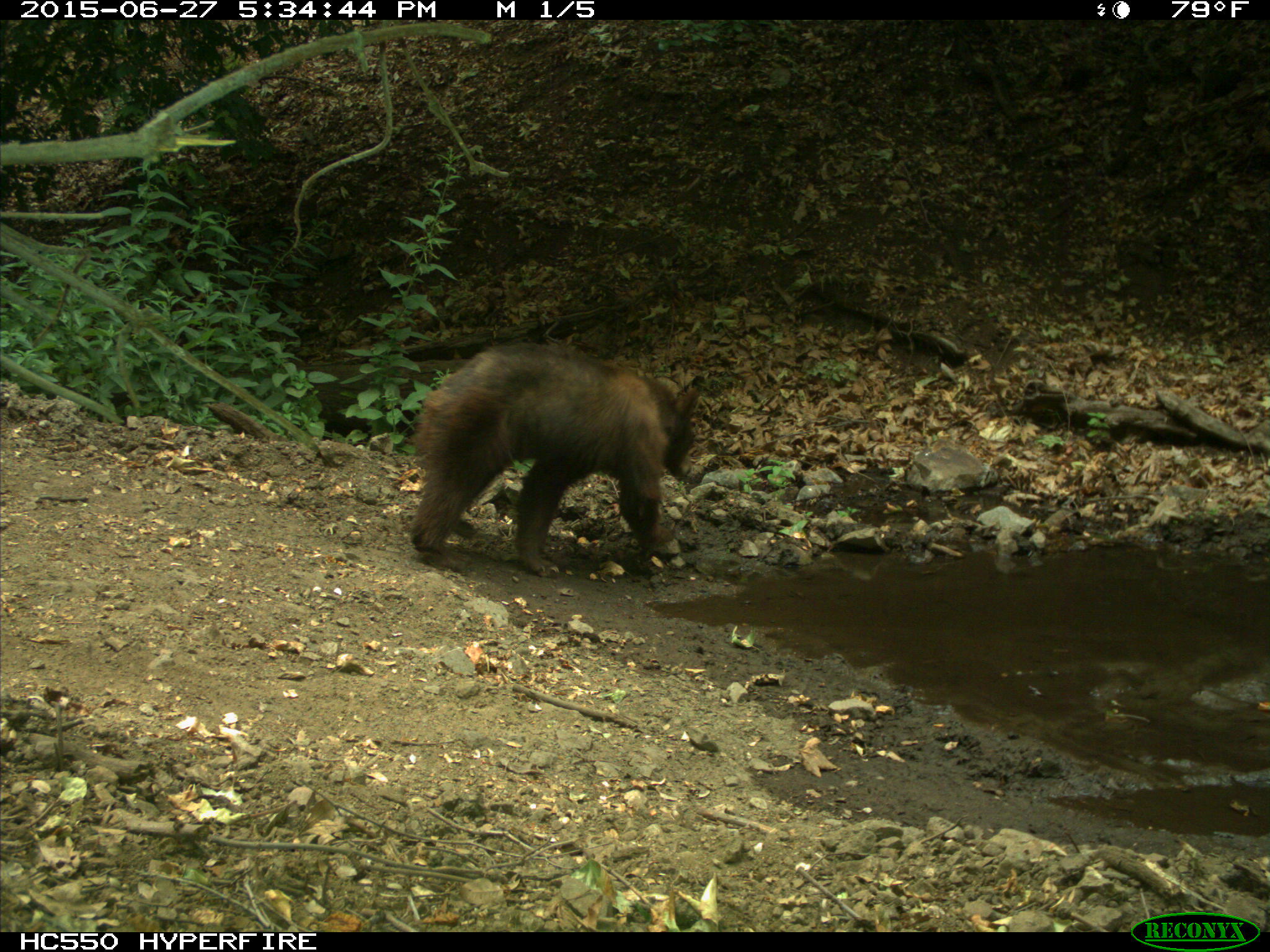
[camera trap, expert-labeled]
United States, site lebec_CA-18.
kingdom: Animalia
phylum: Chordata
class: Mammalia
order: Carnivora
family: Ursidae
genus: Ursus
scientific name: Ursus americanus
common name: american black bear